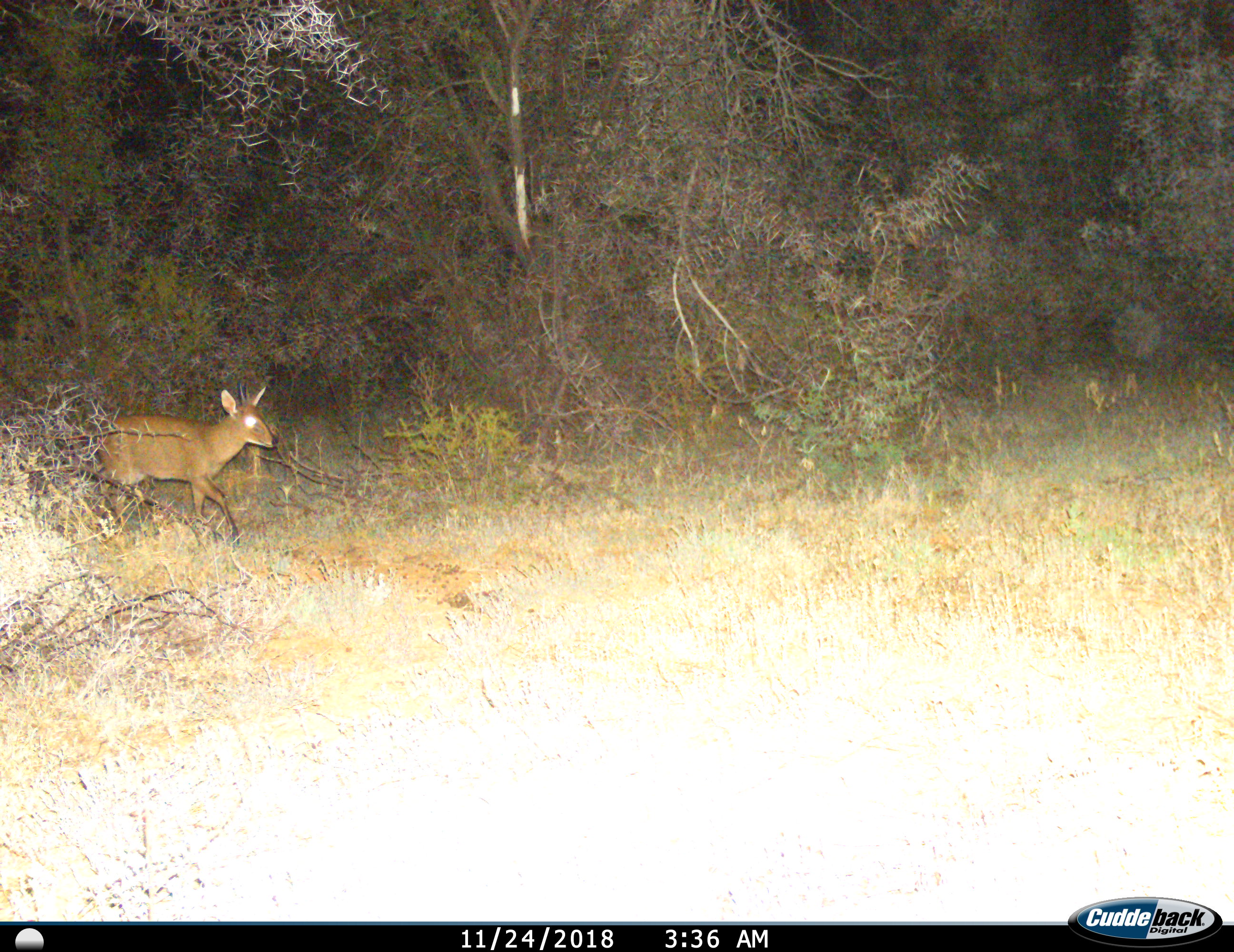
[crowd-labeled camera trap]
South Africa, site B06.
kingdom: Animalia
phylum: Chordata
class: Mammalia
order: Artiodactyla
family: Bovidae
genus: Sylvicapra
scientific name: Sylvicapra grimmia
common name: common grey duiker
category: duikercommongrey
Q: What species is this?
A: Duikercommongrey (common grey duiker) (Sylvicapra grimmia).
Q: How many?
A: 1.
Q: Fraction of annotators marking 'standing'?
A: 14%.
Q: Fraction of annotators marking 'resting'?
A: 0%.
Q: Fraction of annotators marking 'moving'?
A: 100%.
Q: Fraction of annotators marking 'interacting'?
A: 0%.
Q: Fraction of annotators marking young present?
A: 0%.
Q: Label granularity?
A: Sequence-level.